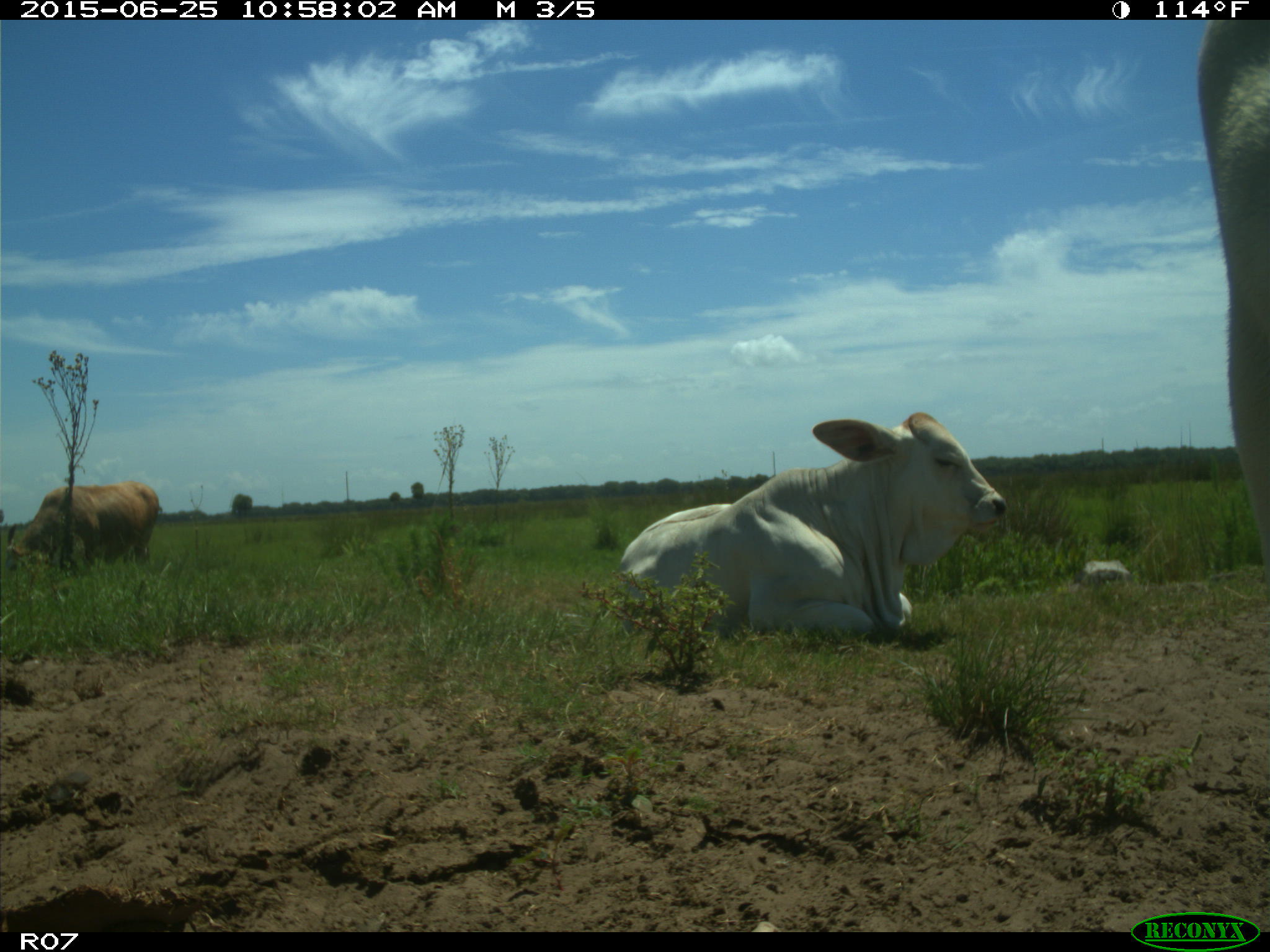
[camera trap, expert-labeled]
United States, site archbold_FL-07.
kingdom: Animalia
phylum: Chordata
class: Mammalia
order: Artiodactyla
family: Bovidae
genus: Bos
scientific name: Bos taurus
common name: domestic cow